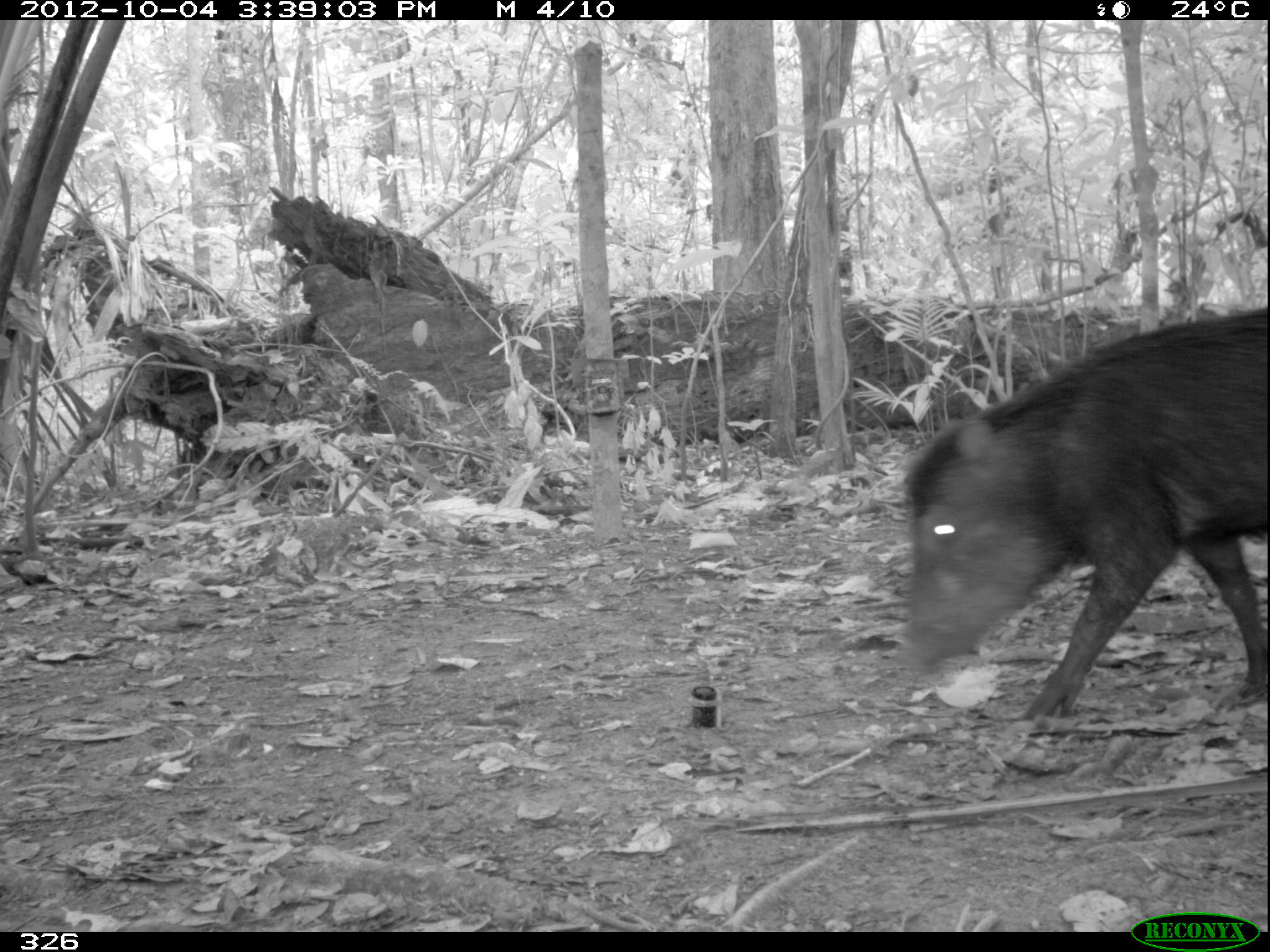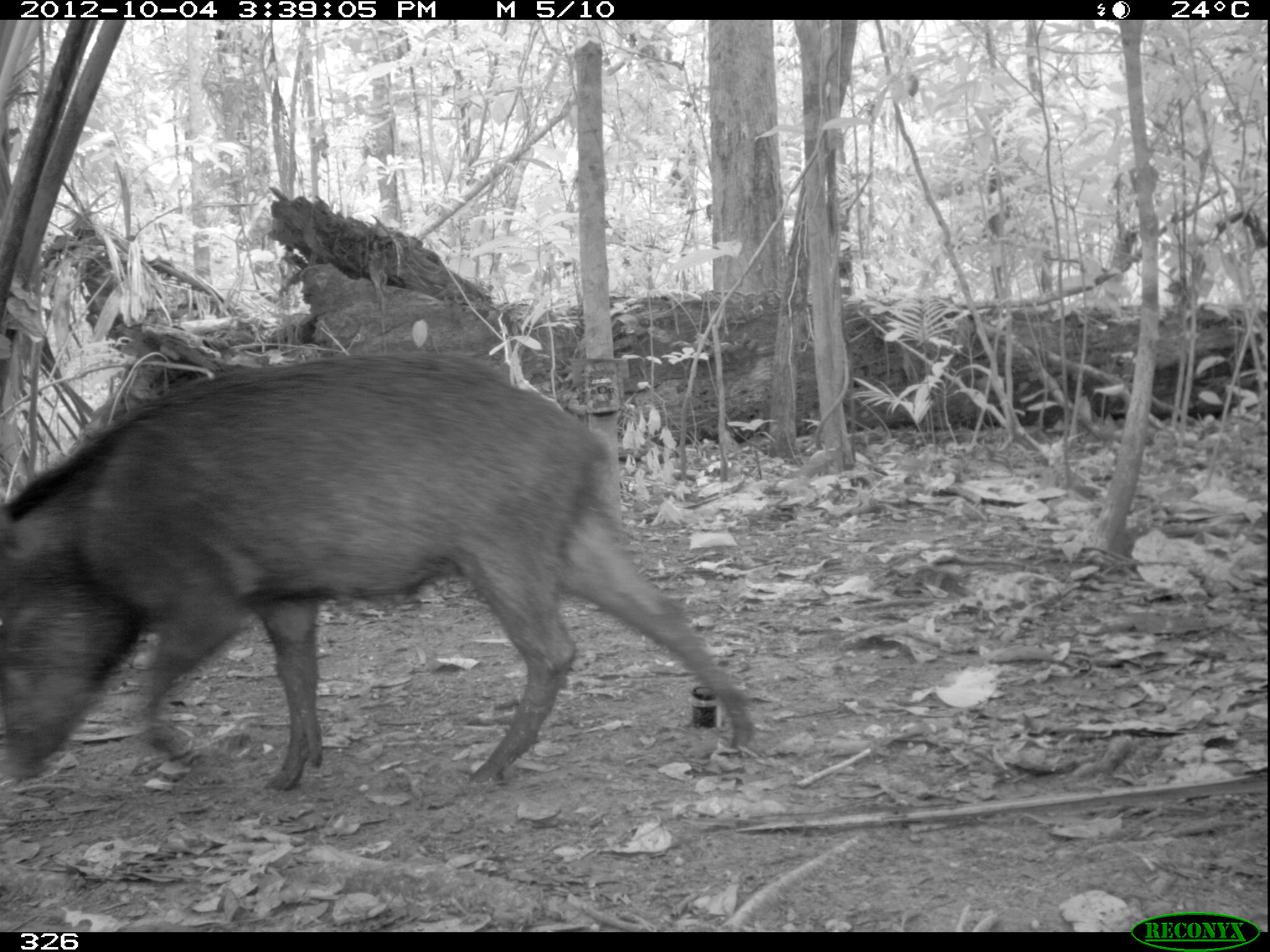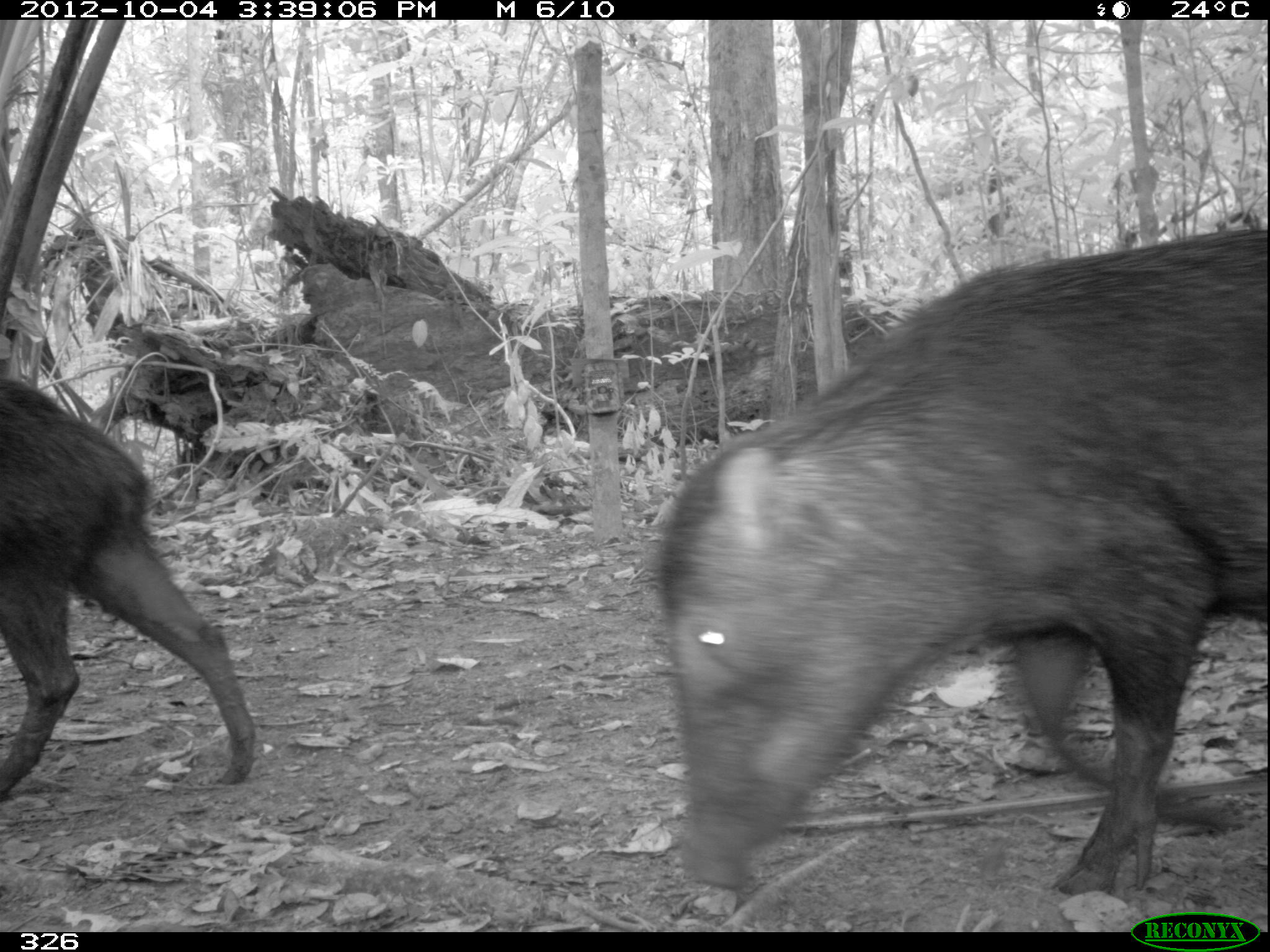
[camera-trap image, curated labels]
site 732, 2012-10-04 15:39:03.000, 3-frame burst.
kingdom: Animalia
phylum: Chordata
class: Mammalia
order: Artiodactyla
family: Tayassuidae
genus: Tayassu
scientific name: Tayassu pecari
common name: white-lipped peccary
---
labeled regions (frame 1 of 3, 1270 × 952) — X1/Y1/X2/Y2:
tayassu pecari: 905/305/1265/720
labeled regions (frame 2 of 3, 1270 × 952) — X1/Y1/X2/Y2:
tayassu pecari: 0/350/753/789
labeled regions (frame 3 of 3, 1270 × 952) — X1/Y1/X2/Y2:
tayassu pecari: 653/221/1267/889; 0/376/255/797